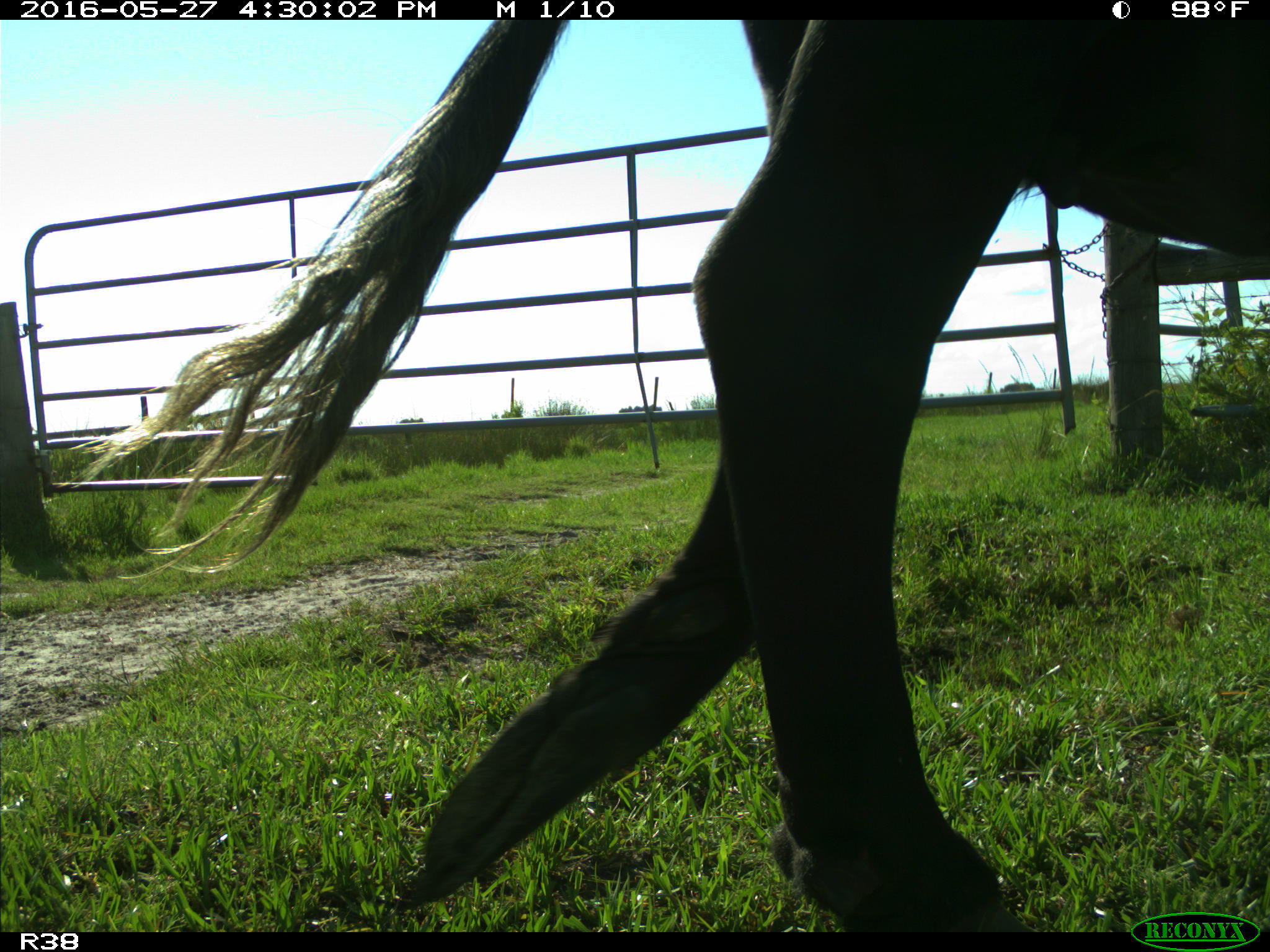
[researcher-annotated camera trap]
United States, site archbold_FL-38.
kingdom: Animalia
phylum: Chordata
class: Mammalia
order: Artiodactyla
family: Bovidae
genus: Bos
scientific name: Bos taurus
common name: domestic cow